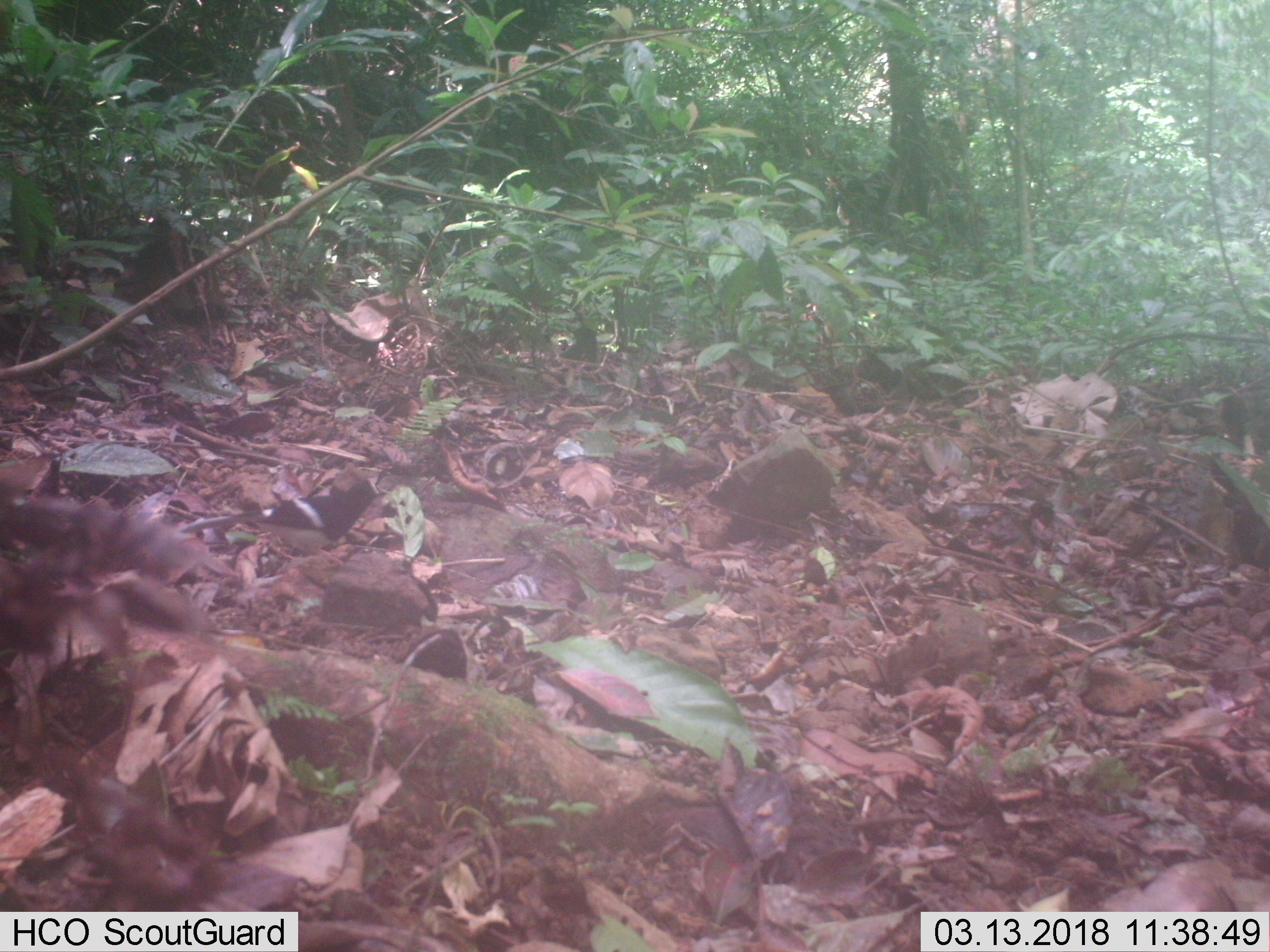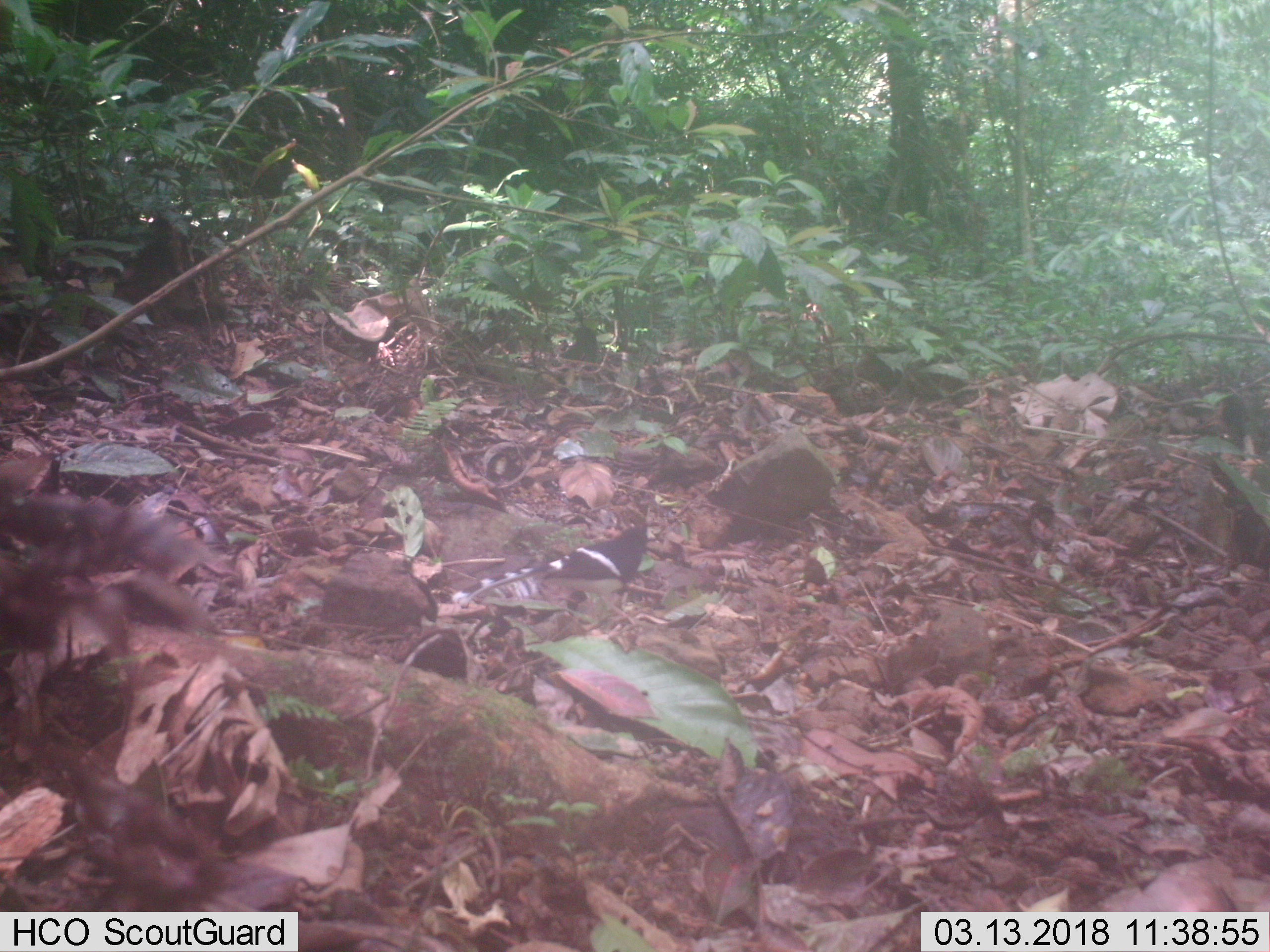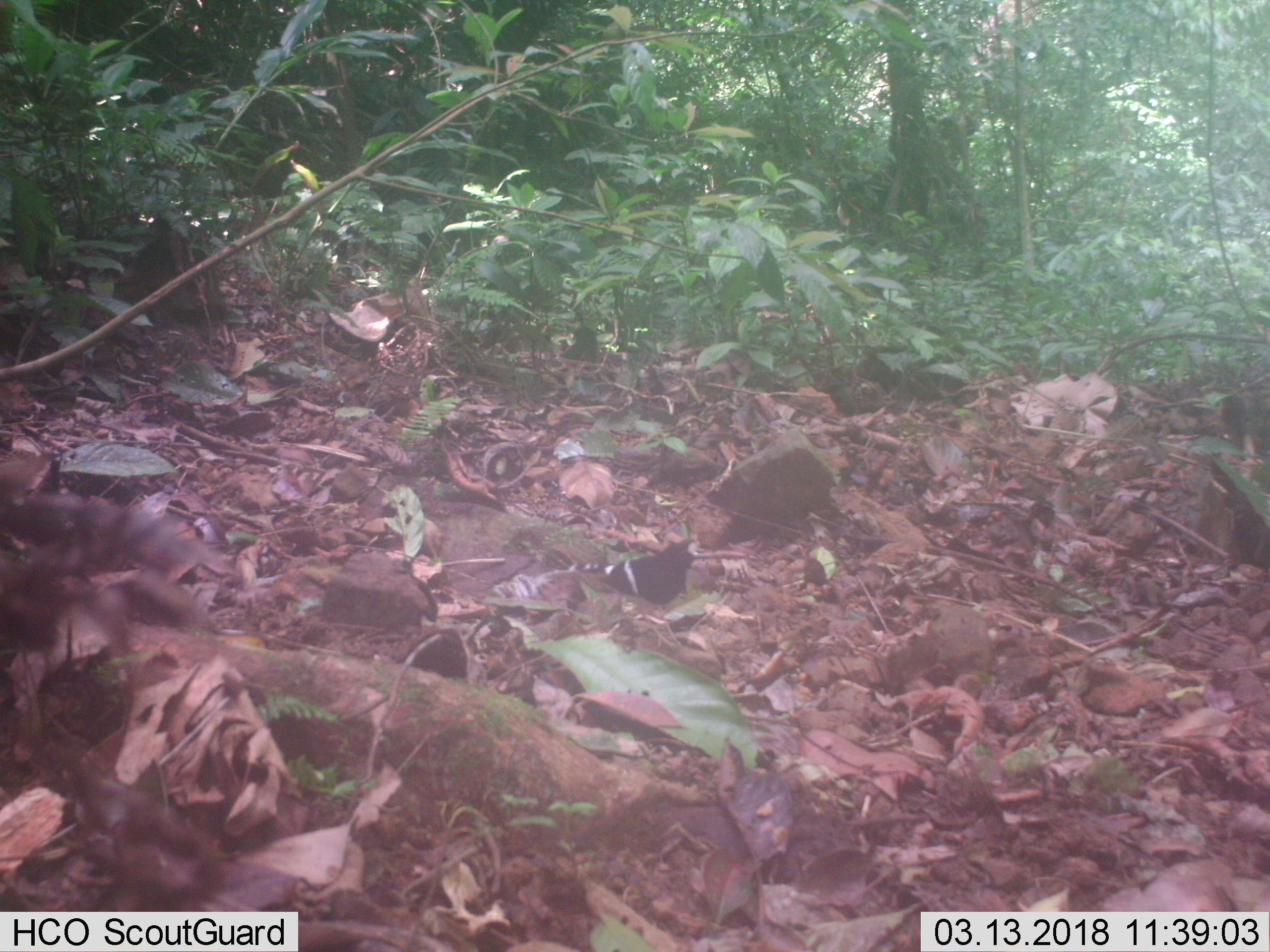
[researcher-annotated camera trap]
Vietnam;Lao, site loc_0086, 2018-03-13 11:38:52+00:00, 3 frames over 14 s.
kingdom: Animalia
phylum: Chordata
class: Aves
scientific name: Aves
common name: bird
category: unidentified bird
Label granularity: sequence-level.